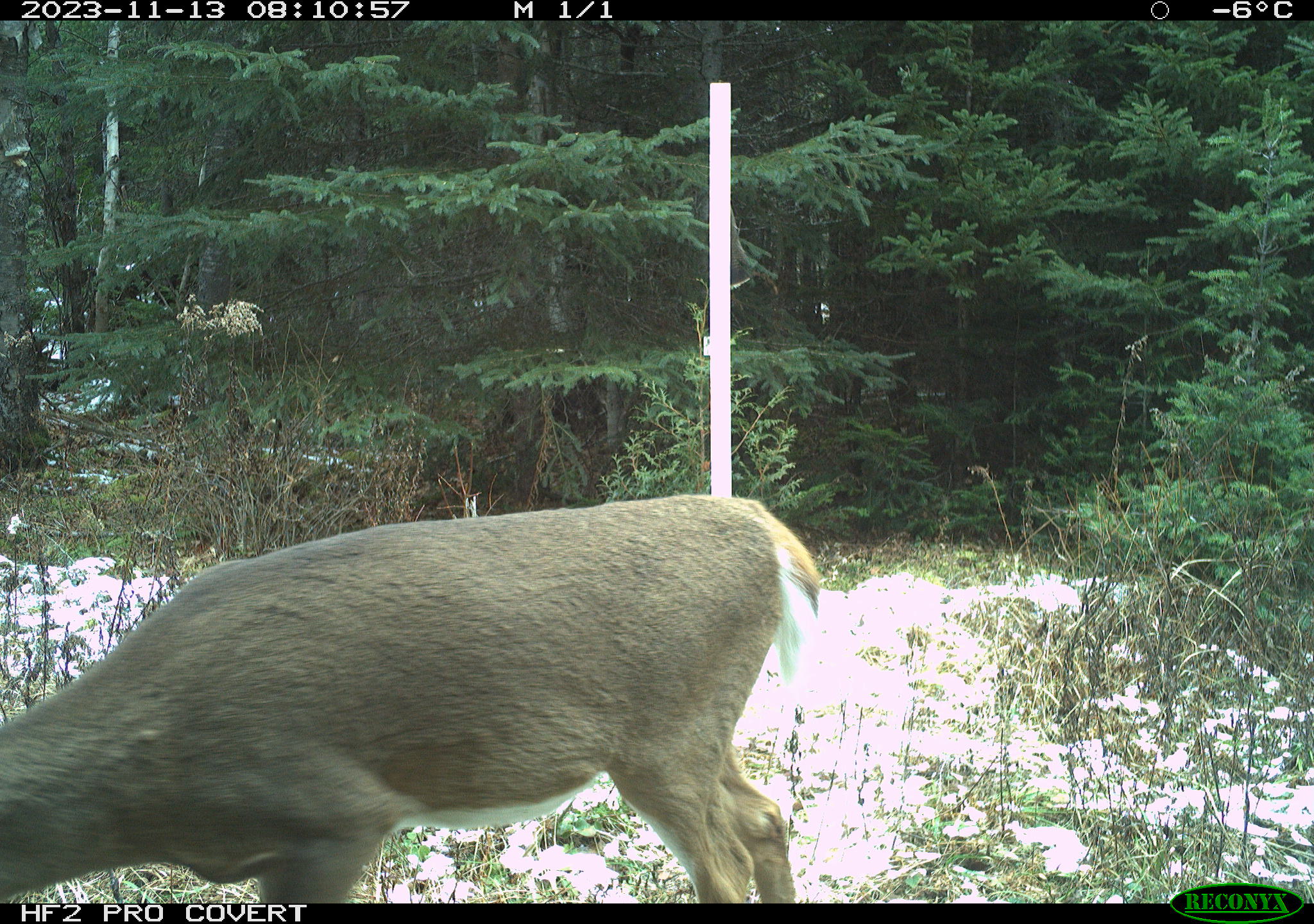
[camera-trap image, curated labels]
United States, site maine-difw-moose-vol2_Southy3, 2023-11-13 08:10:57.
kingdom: Animalia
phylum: Chordata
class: Mammalia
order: Artiodactyla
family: Cervidae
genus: Odocoileus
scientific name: Odocoileus virginianus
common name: white-tailed deer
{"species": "white-tailed deer (Odocoileus virginianus)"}